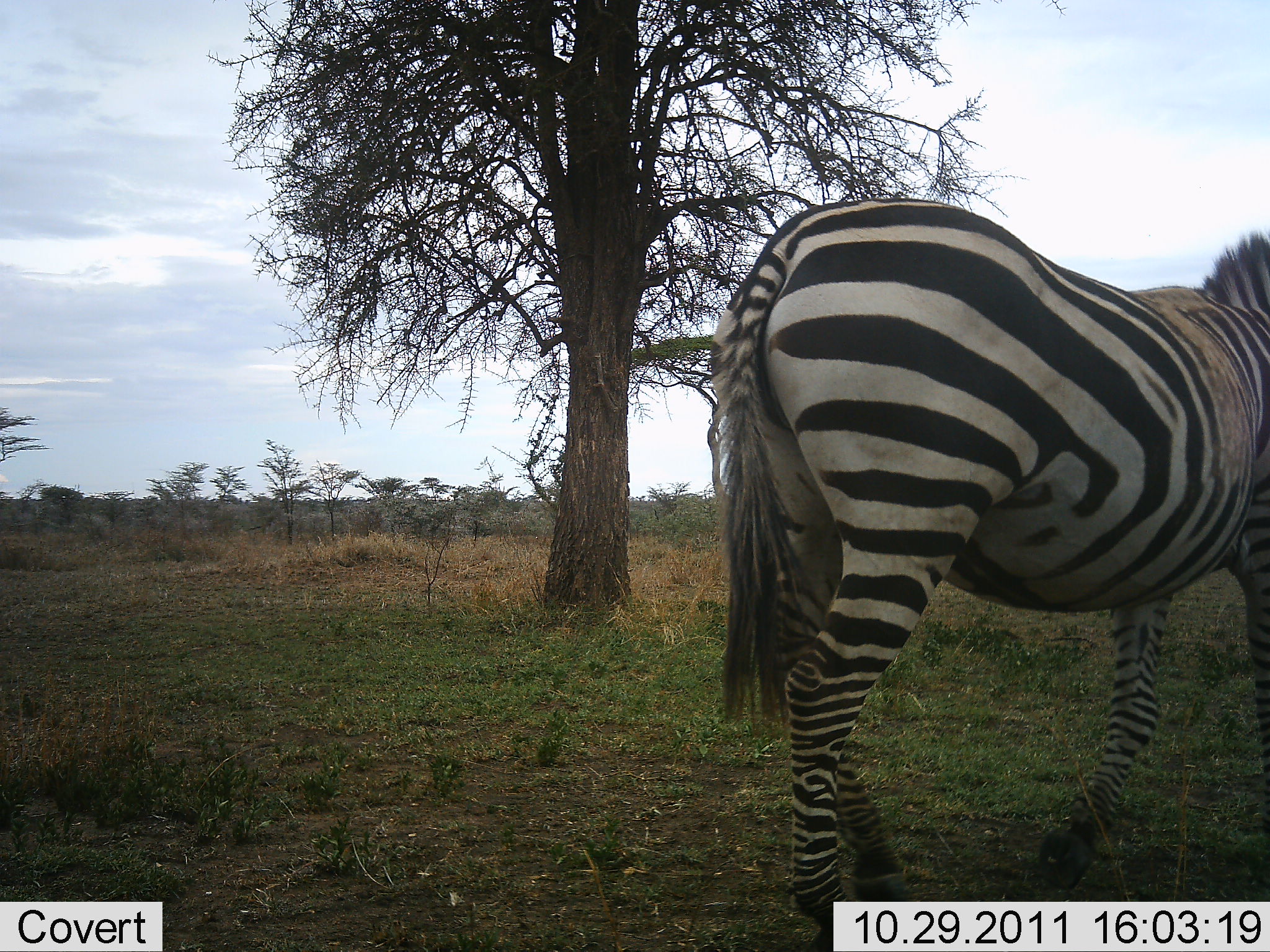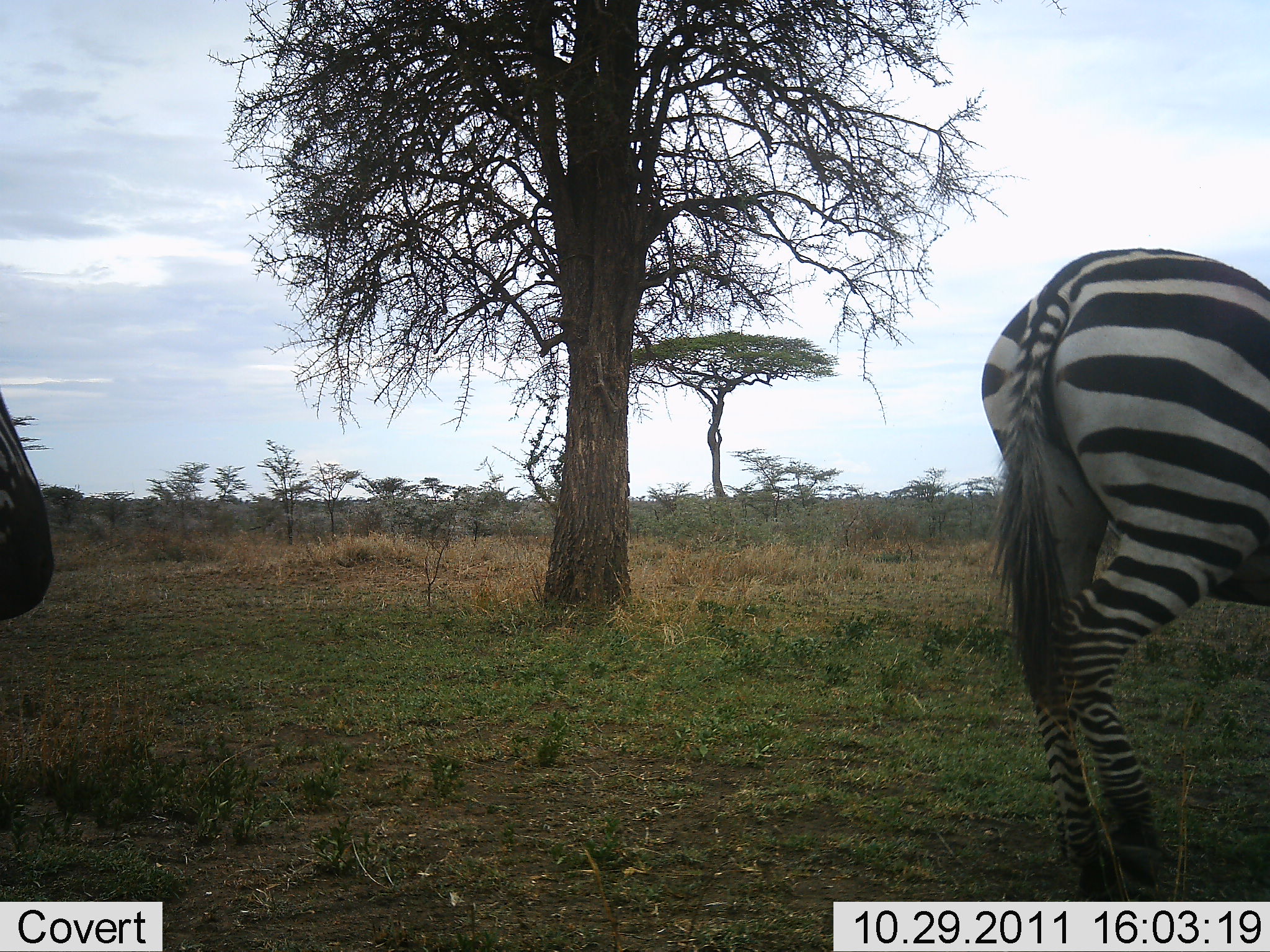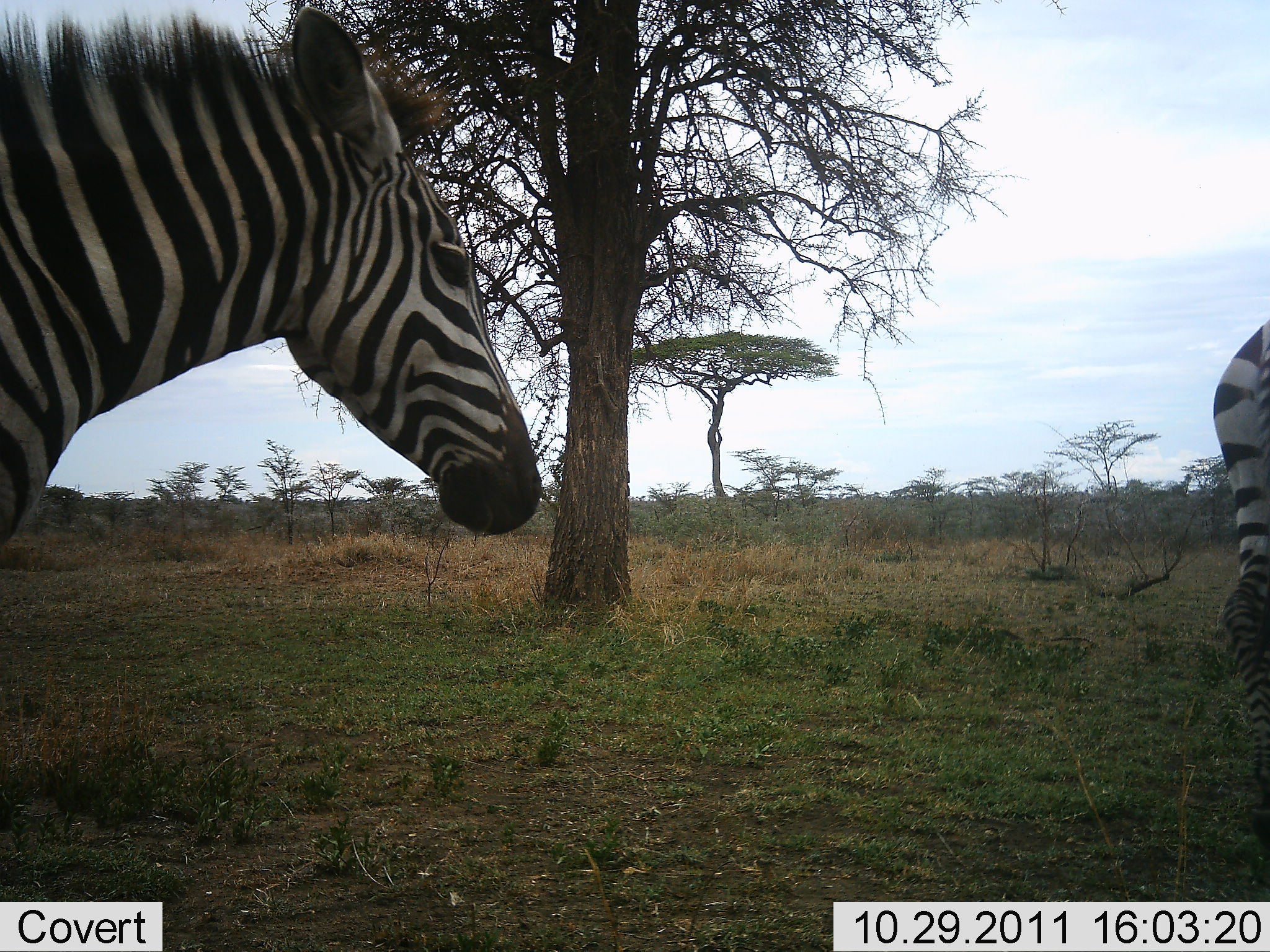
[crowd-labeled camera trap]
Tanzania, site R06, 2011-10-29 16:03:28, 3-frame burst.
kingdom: Animalia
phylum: Chordata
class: Mammalia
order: Perissodactyla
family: Equidae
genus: Equus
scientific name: Equus quagga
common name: plains zebra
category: zebra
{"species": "zebra (plains zebra) (Equus quagga)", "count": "2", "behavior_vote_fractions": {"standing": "0%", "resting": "0%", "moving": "100%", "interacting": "0%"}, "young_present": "0%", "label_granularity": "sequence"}